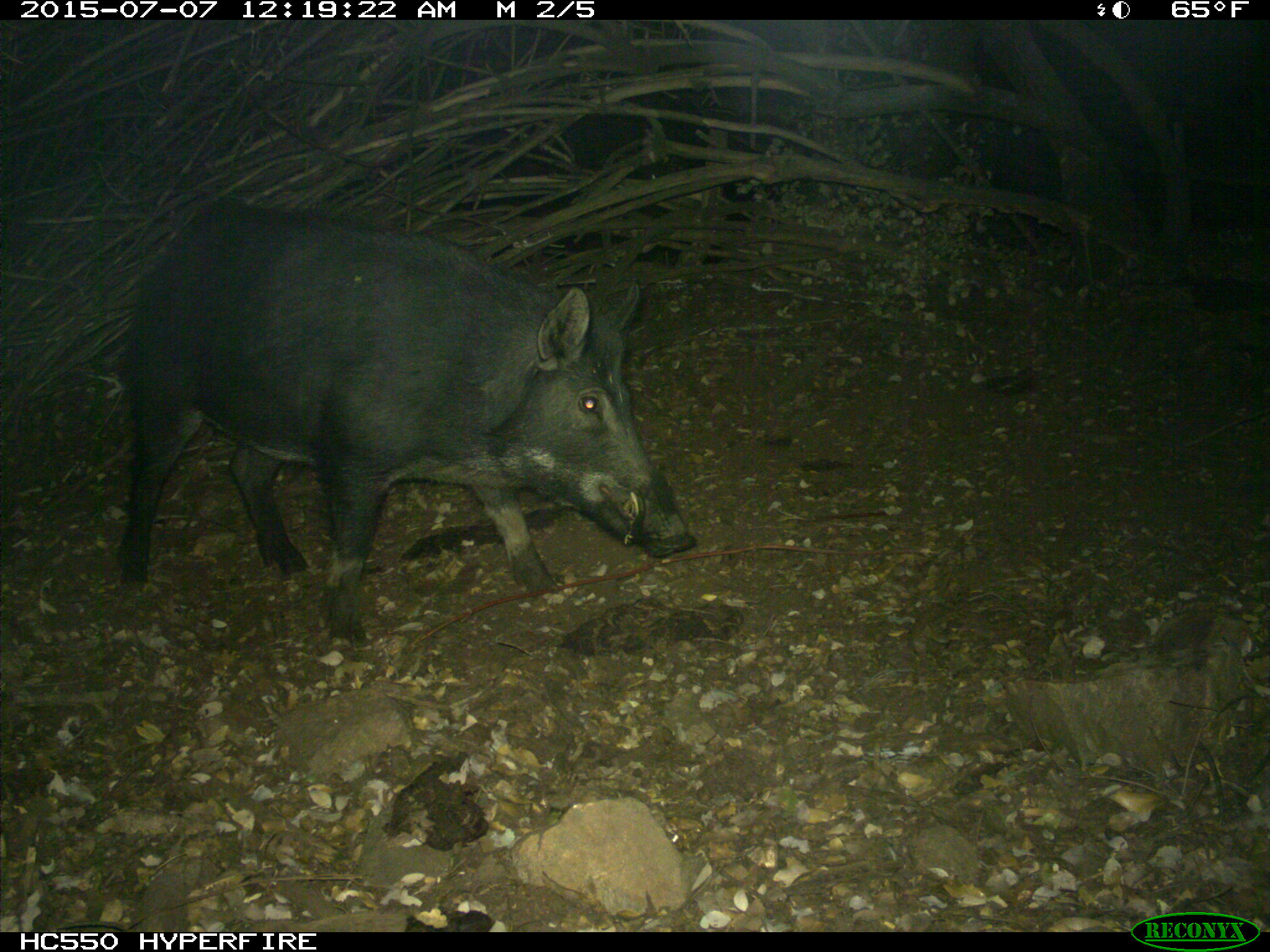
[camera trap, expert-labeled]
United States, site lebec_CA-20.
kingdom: Animalia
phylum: Chordata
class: Mammalia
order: Artiodactyla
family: Suidae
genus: Sus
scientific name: Sus scrofa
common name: wild boar